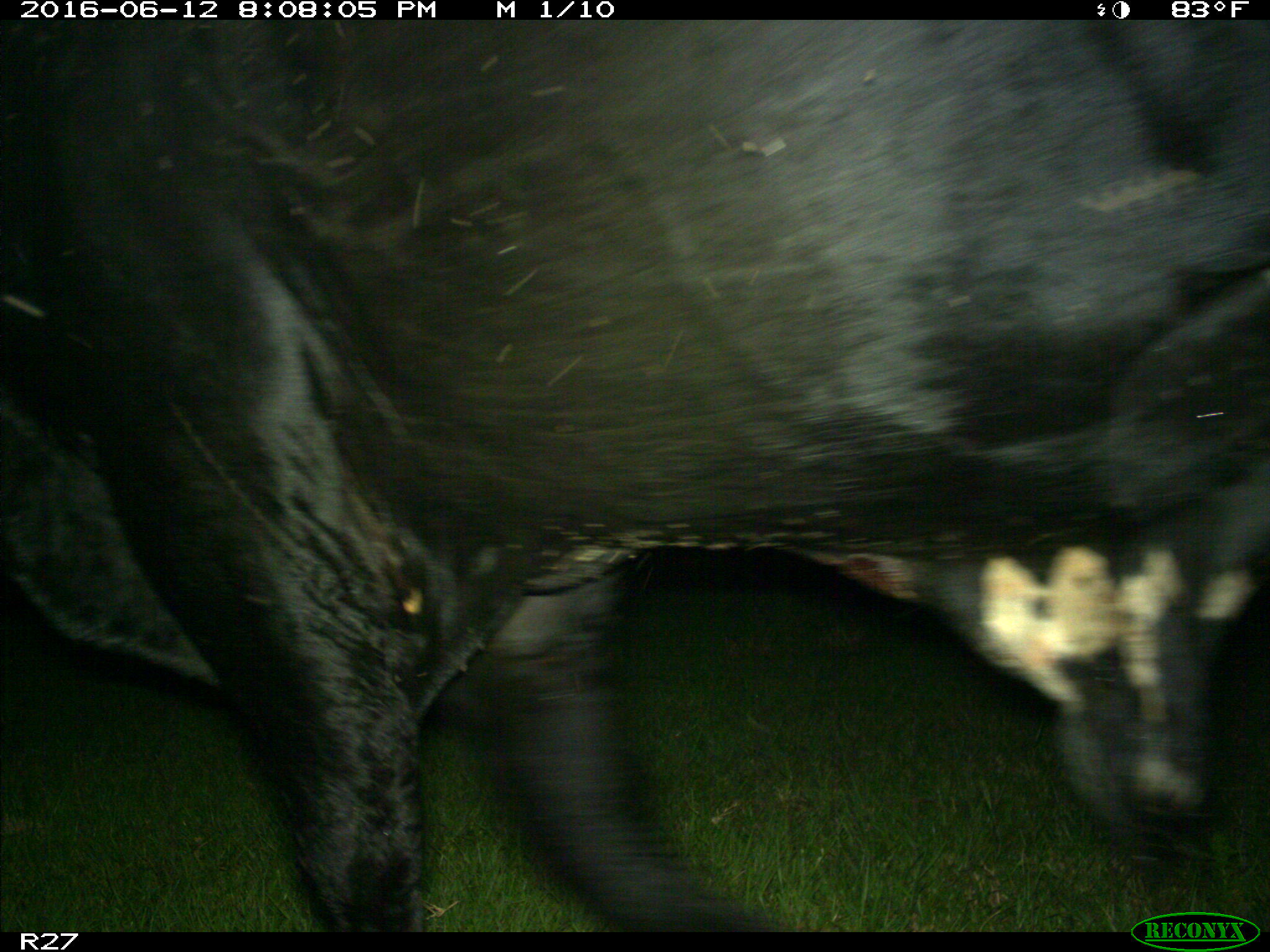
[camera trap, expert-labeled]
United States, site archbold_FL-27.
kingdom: Animalia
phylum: Chordata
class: Mammalia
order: Artiodactyla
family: Bovidae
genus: Bos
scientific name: Bos taurus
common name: domestic cow